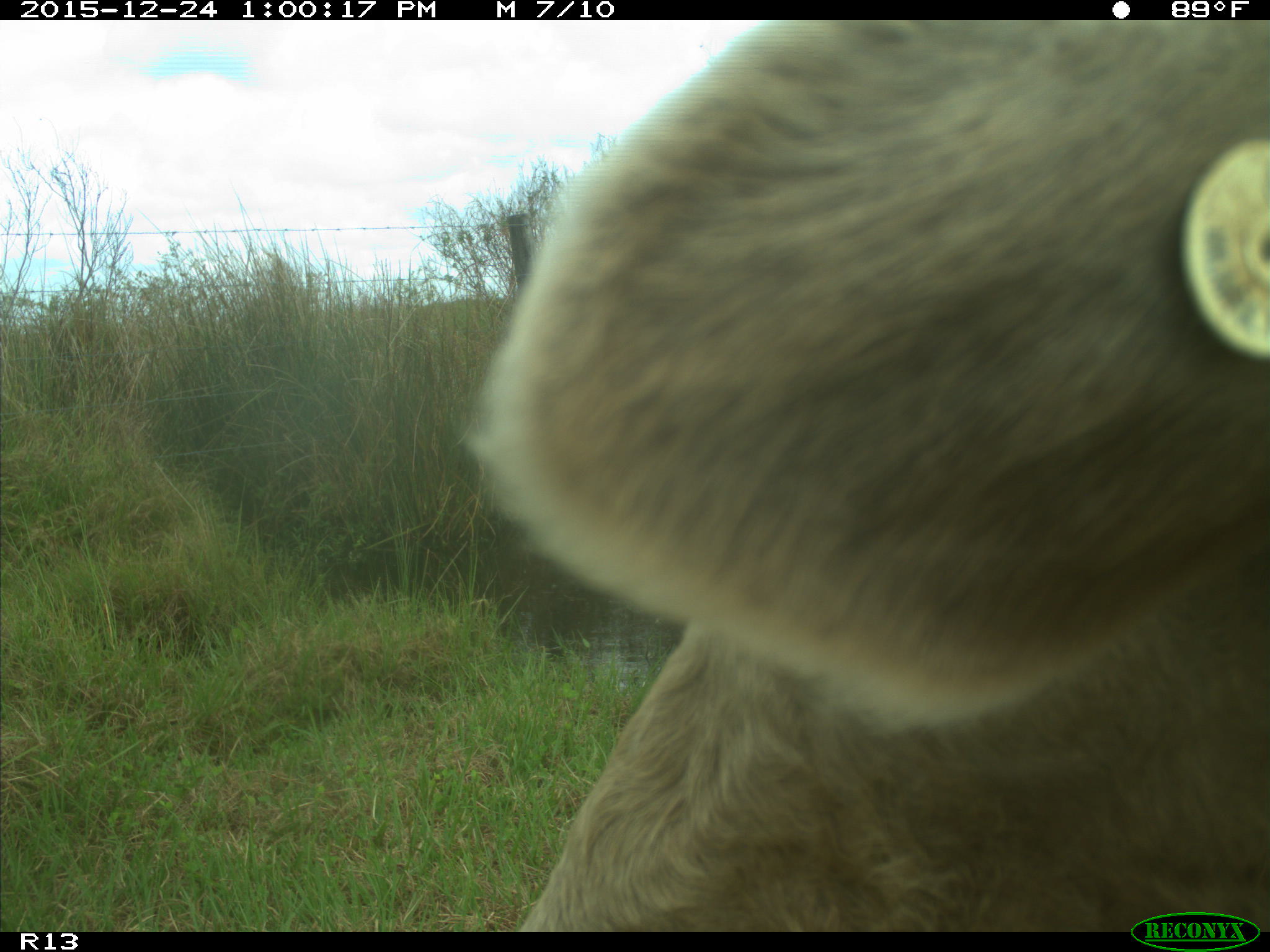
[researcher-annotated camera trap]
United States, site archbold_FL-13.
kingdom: Animalia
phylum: Chordata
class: Mammalia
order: Artiodactyla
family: Bovidae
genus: Bos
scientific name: Bos taurus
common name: domestic cow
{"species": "Bos taurus (domestic cow)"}